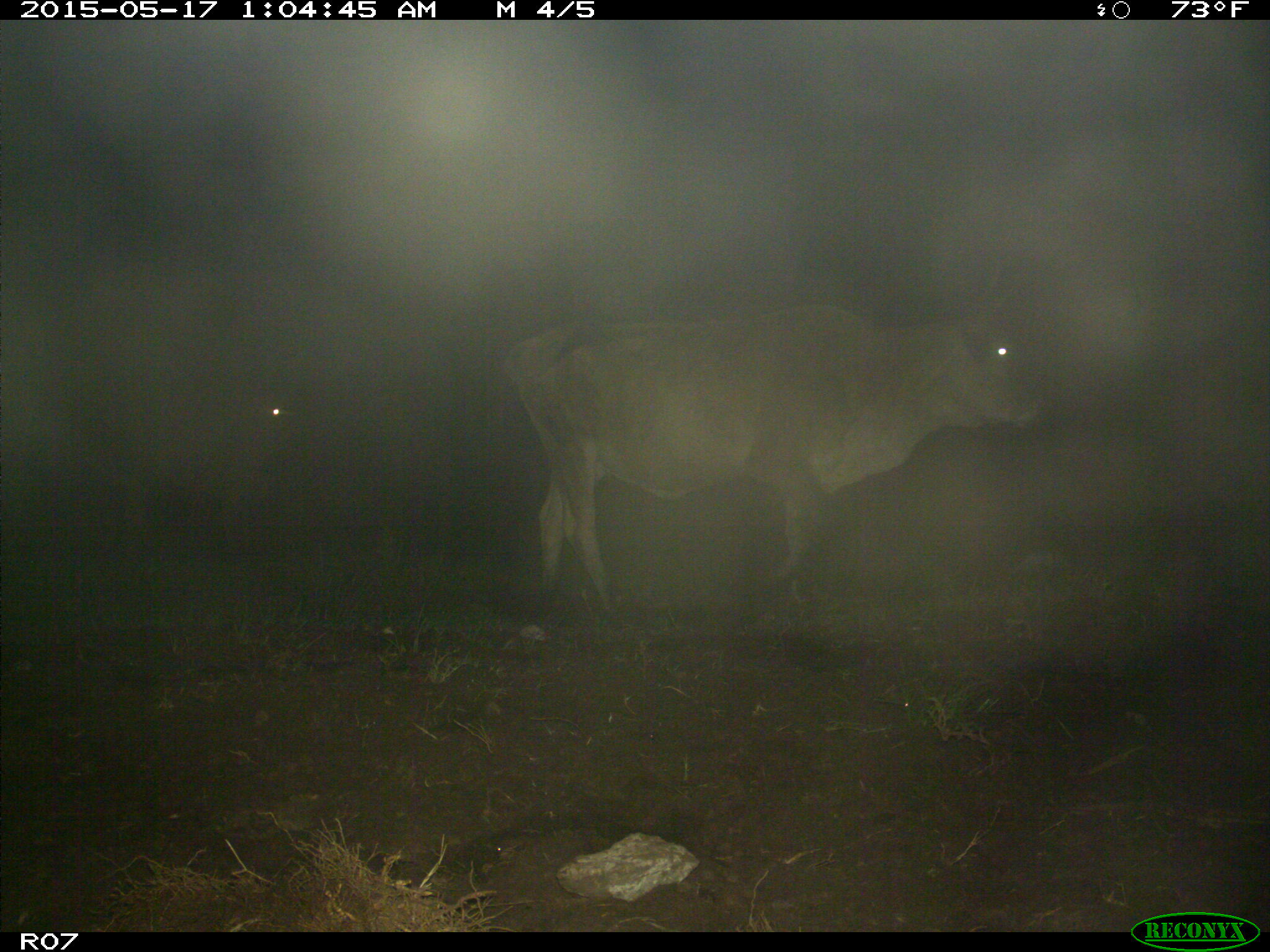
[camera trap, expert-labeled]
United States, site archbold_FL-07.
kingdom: Animalia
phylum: Chordata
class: Mammalia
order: Artiodactyla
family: Bovidae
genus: Bos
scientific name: Bos taurus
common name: domestic cow